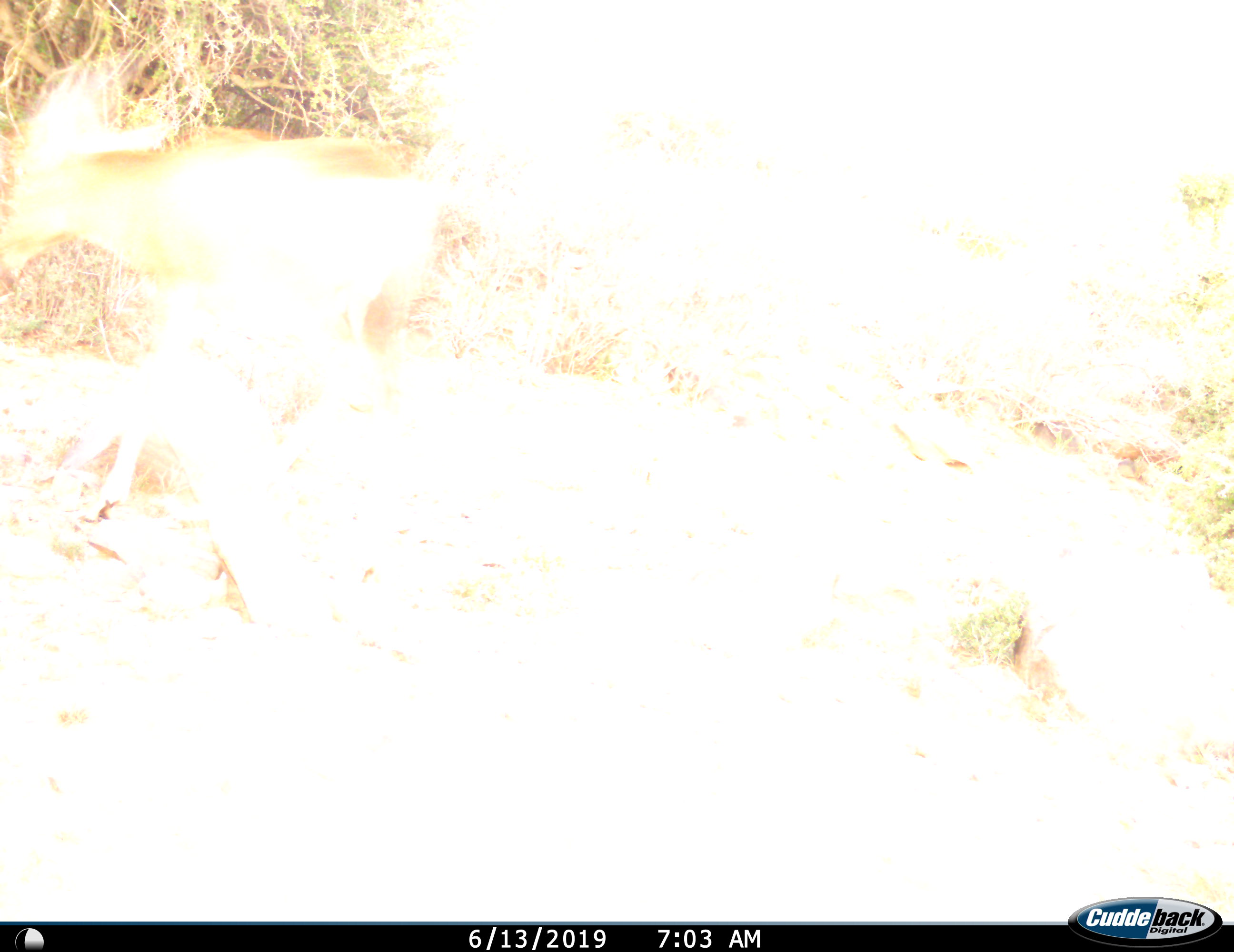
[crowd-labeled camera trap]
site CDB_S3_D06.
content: unidentified animal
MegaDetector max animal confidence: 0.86